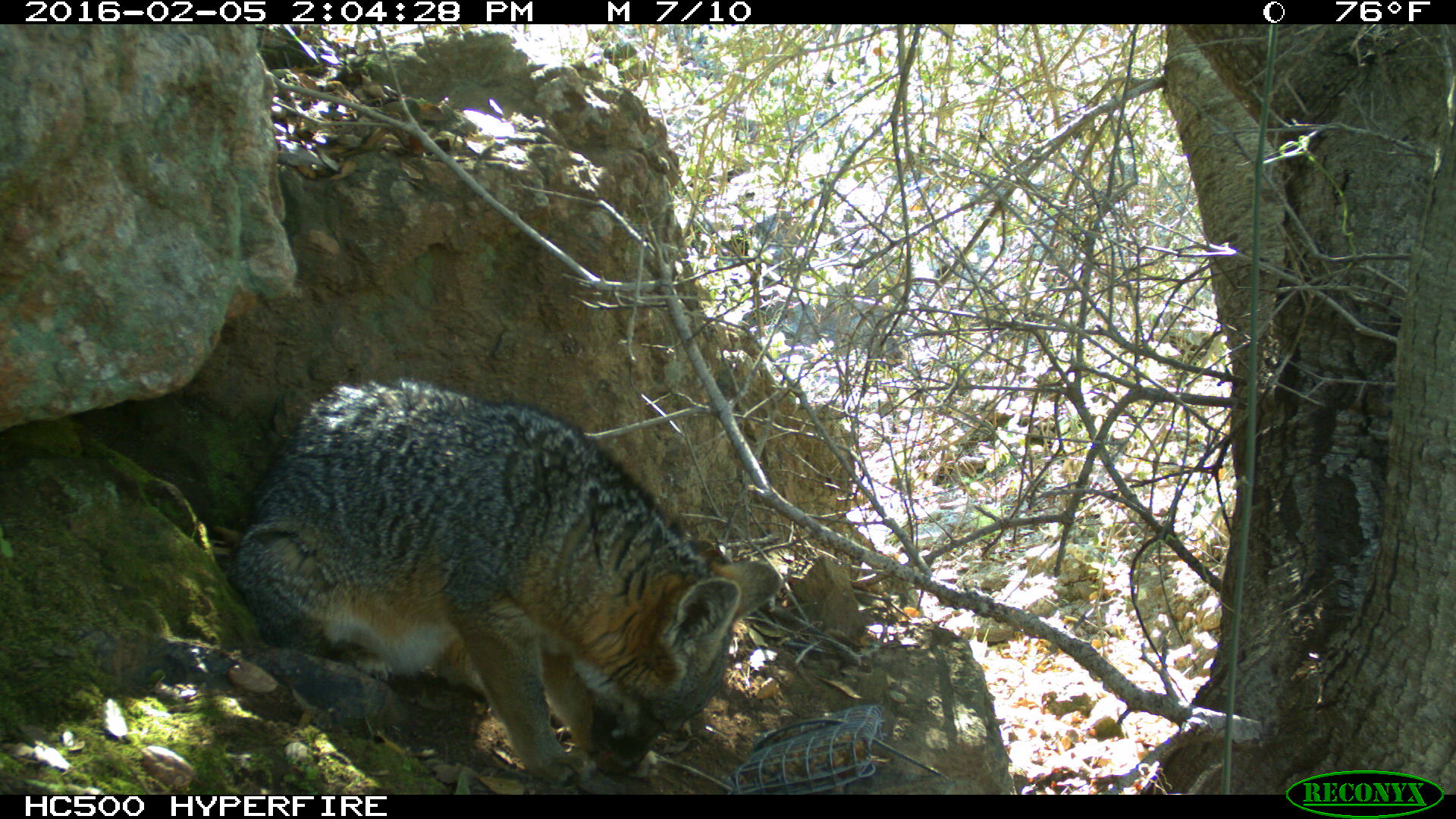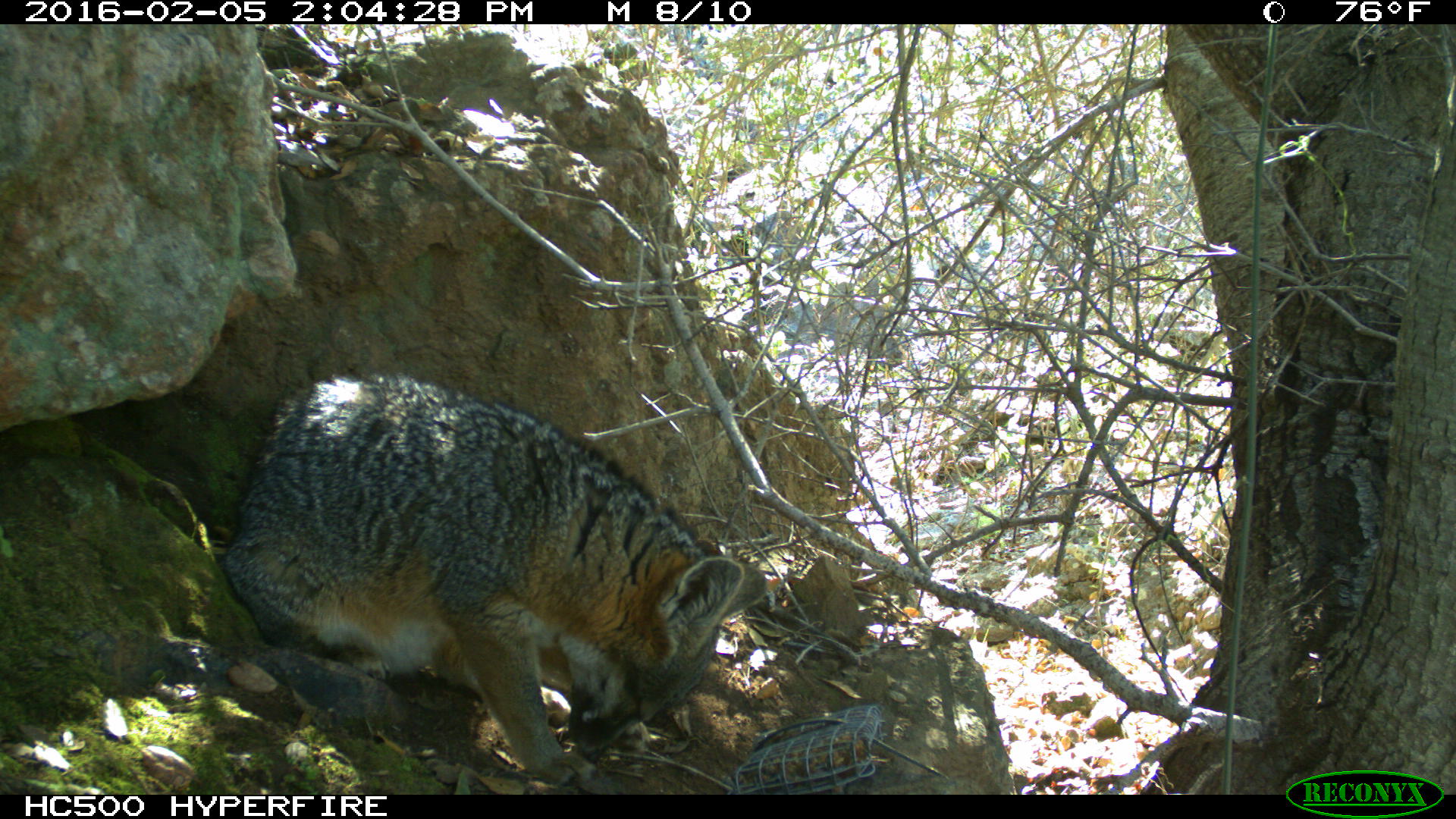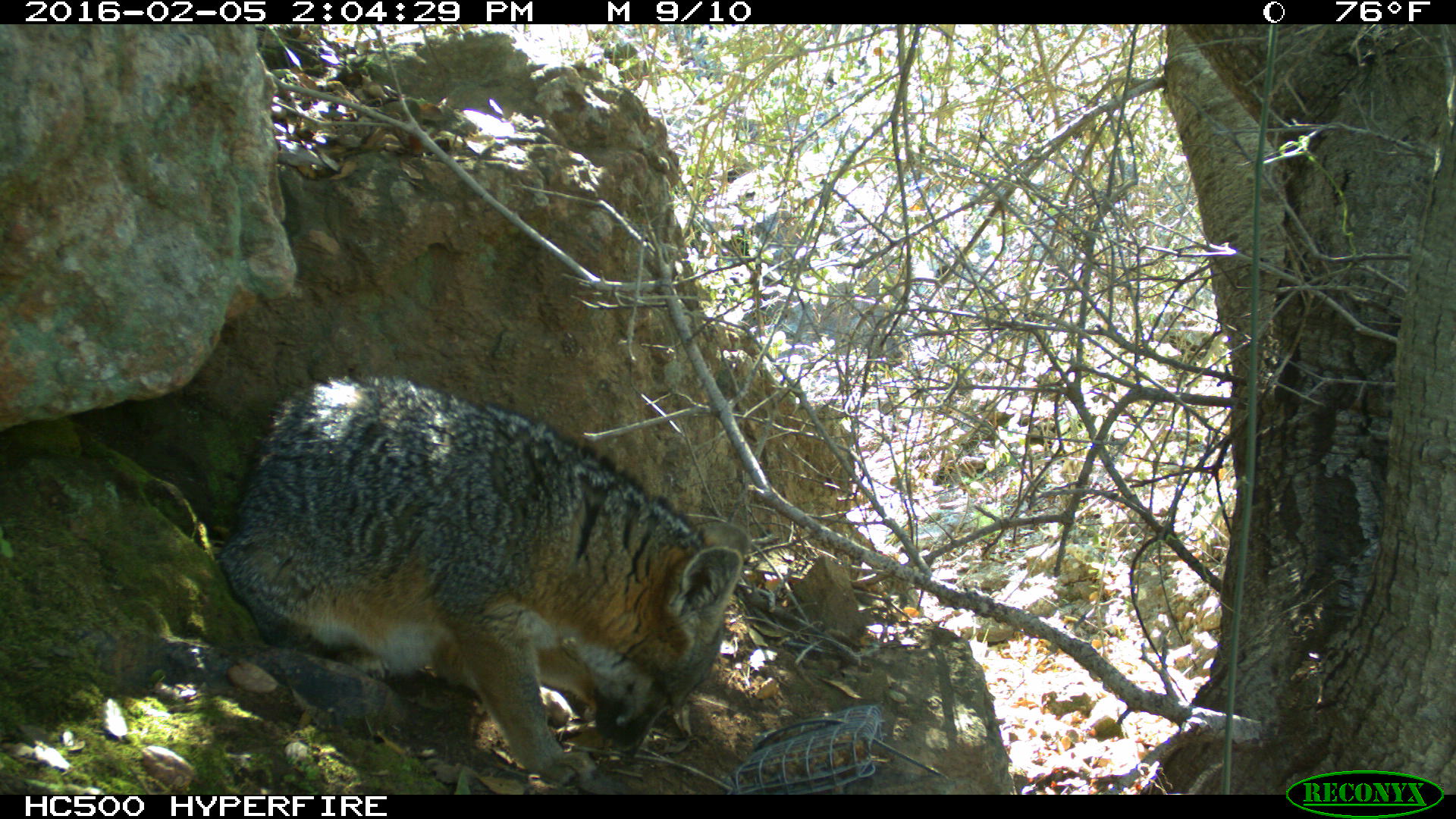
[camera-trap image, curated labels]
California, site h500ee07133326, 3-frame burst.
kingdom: Animalia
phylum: Chordata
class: Mammalia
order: Carnivora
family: Canidae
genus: Urocyon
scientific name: Urocyon littoralis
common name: island fox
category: fox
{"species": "fox (island fox) (Urocyon littoralis)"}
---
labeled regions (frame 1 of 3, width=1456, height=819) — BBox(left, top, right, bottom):
fox: BBox(225, 378, 779, 794)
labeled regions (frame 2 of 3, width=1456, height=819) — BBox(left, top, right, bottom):
fox: BBox(223, 371, 767, 786)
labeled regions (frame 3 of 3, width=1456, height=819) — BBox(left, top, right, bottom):
fox: BBox(221, 377, 752, 783)